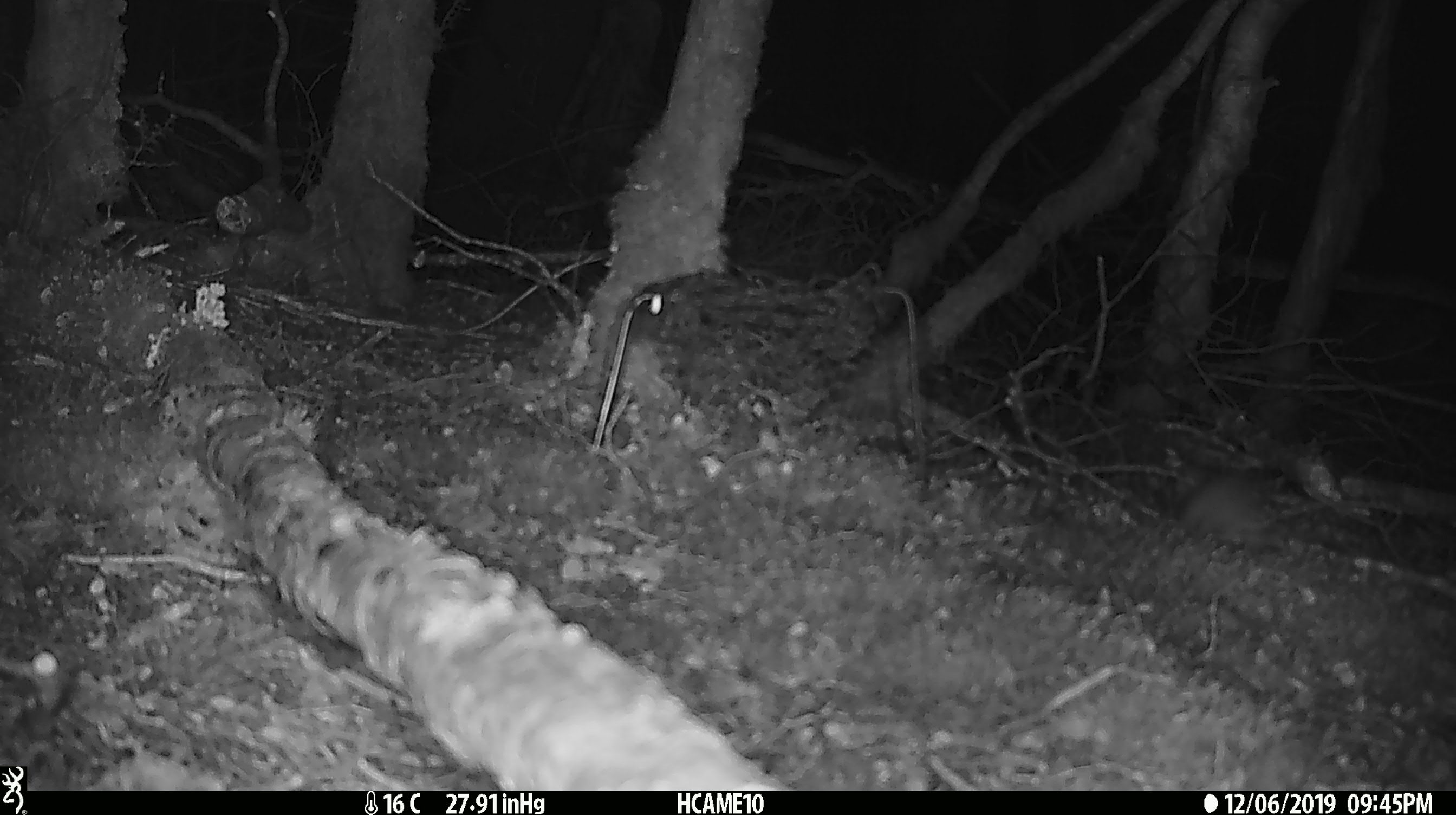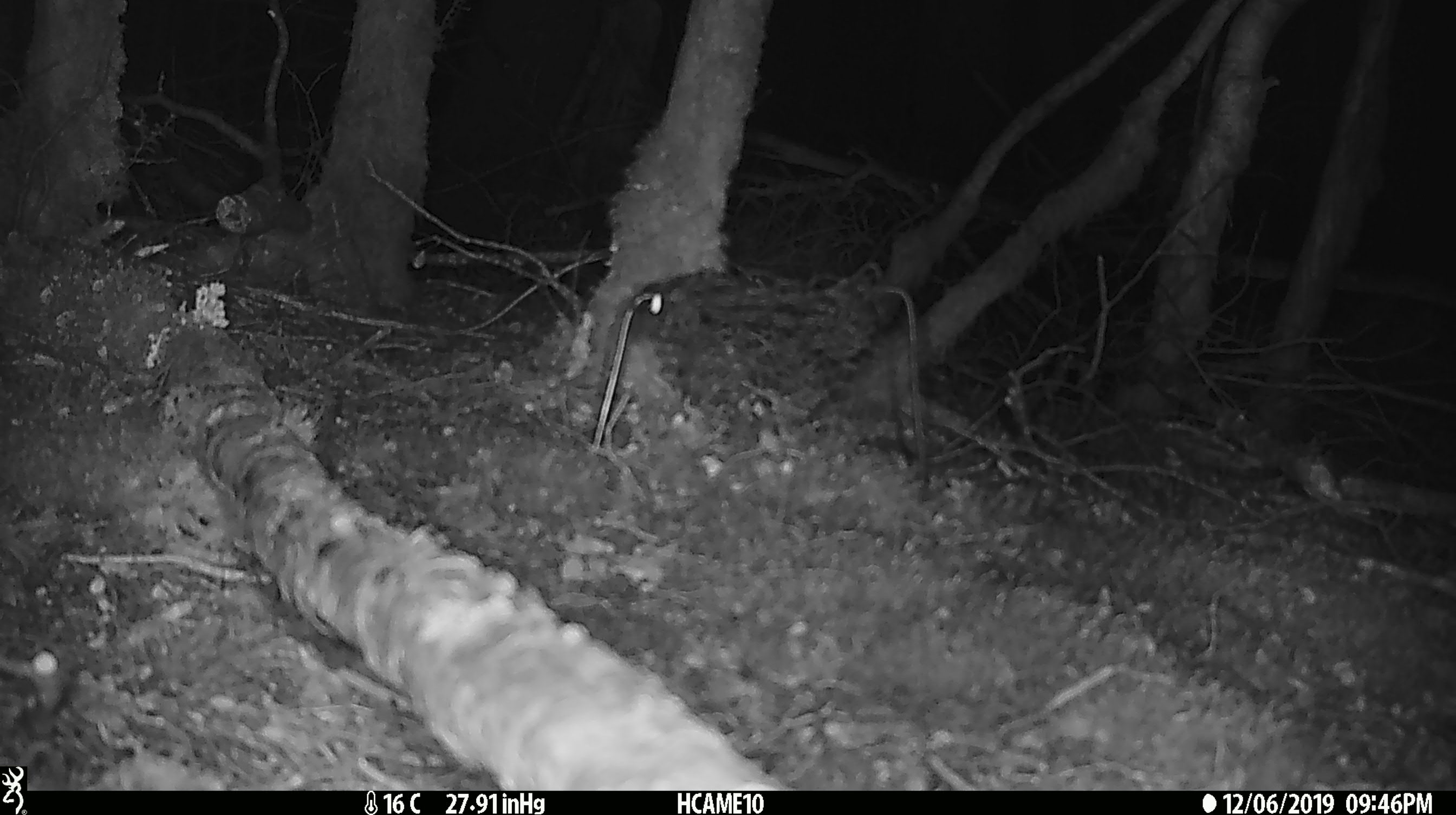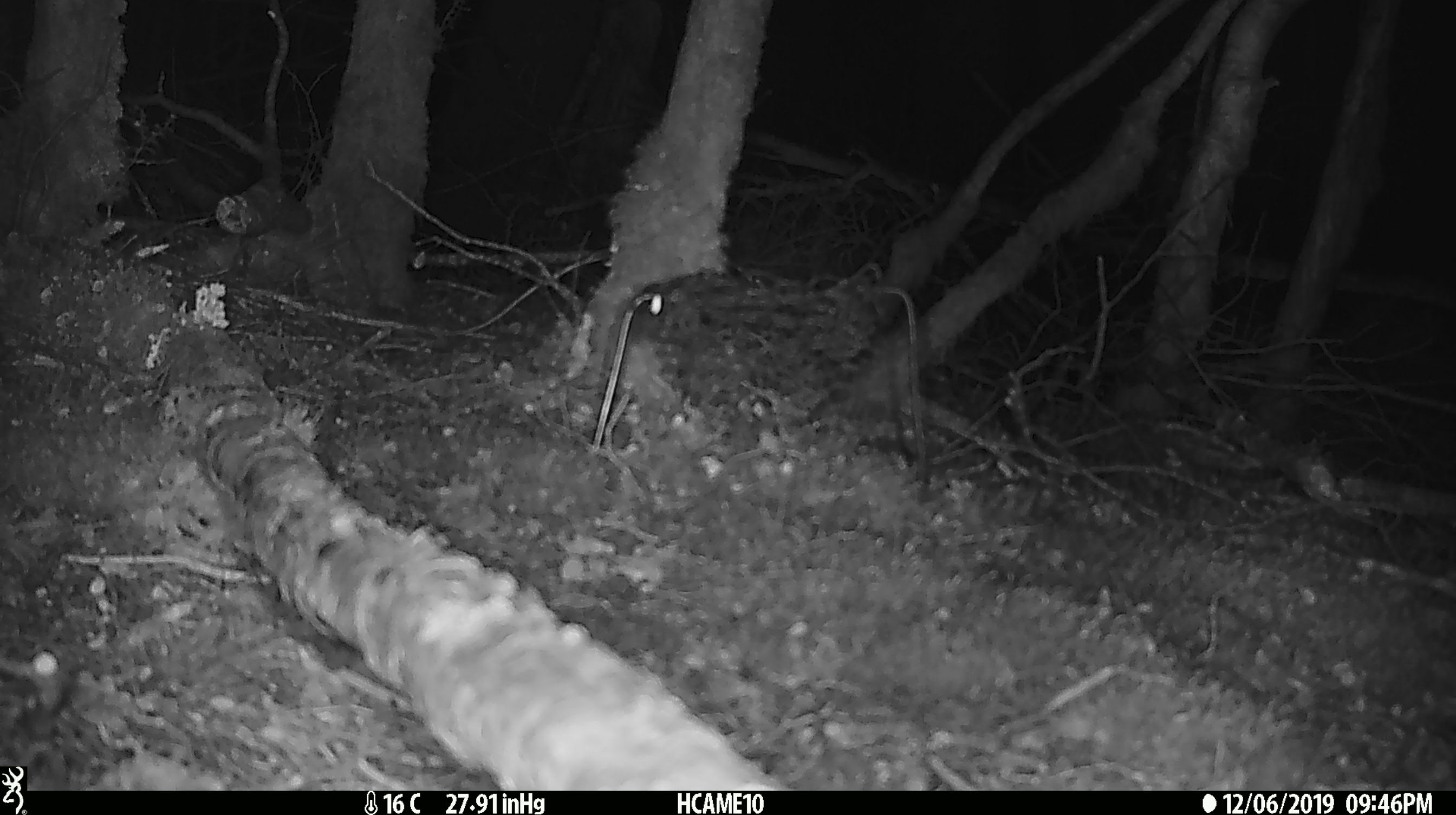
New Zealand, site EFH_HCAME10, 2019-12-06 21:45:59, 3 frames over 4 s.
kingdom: Animalia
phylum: Chordata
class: Mammalia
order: Rodentia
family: Muridae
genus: Mus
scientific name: Mus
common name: mouse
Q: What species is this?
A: Mouse (Mus).